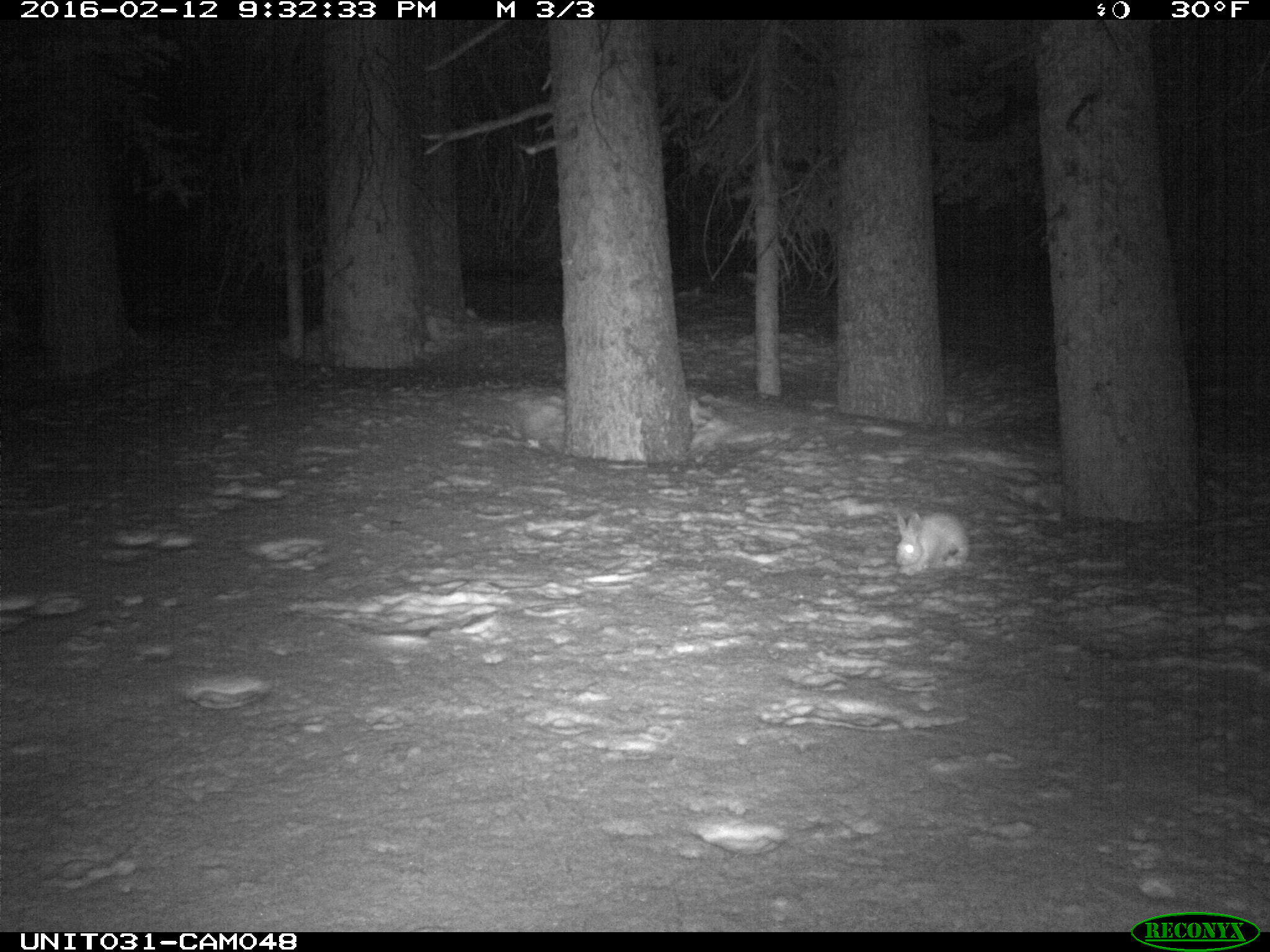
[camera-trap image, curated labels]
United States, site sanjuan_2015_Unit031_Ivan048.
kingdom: Animalia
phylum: Chordata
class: Mammalia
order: Lagomorpha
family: Leporidae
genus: Lepus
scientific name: Lepus americanus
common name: snowshoe hare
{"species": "Lepus americanus (snowshoe hare)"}